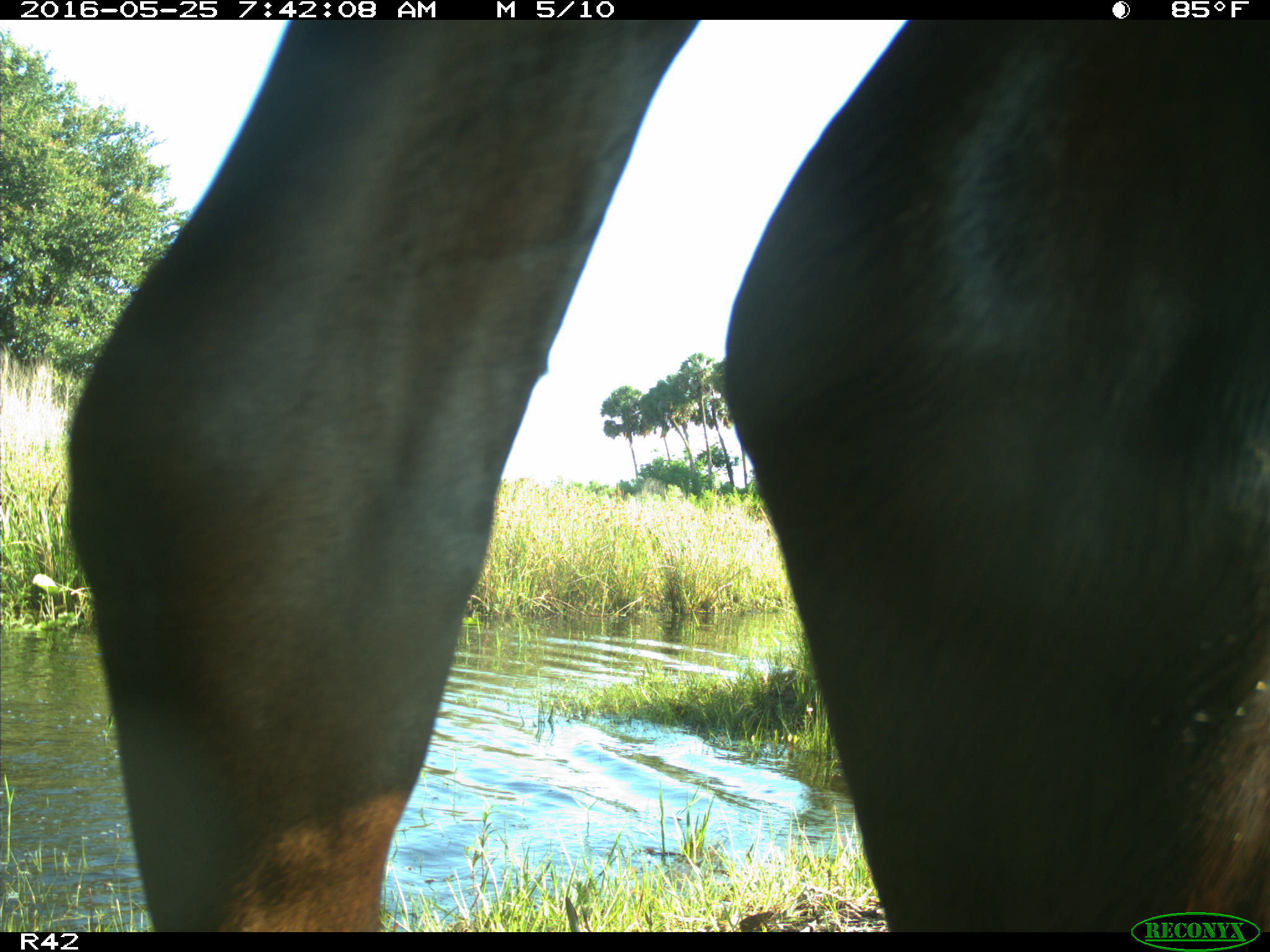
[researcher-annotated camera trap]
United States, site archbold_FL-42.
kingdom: Animalia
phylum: Chordata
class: Mammalia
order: Artiodactyla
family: Bovidae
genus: Bos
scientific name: Bos taurus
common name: domestic cow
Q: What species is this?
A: Bos taurus (domestic cow).